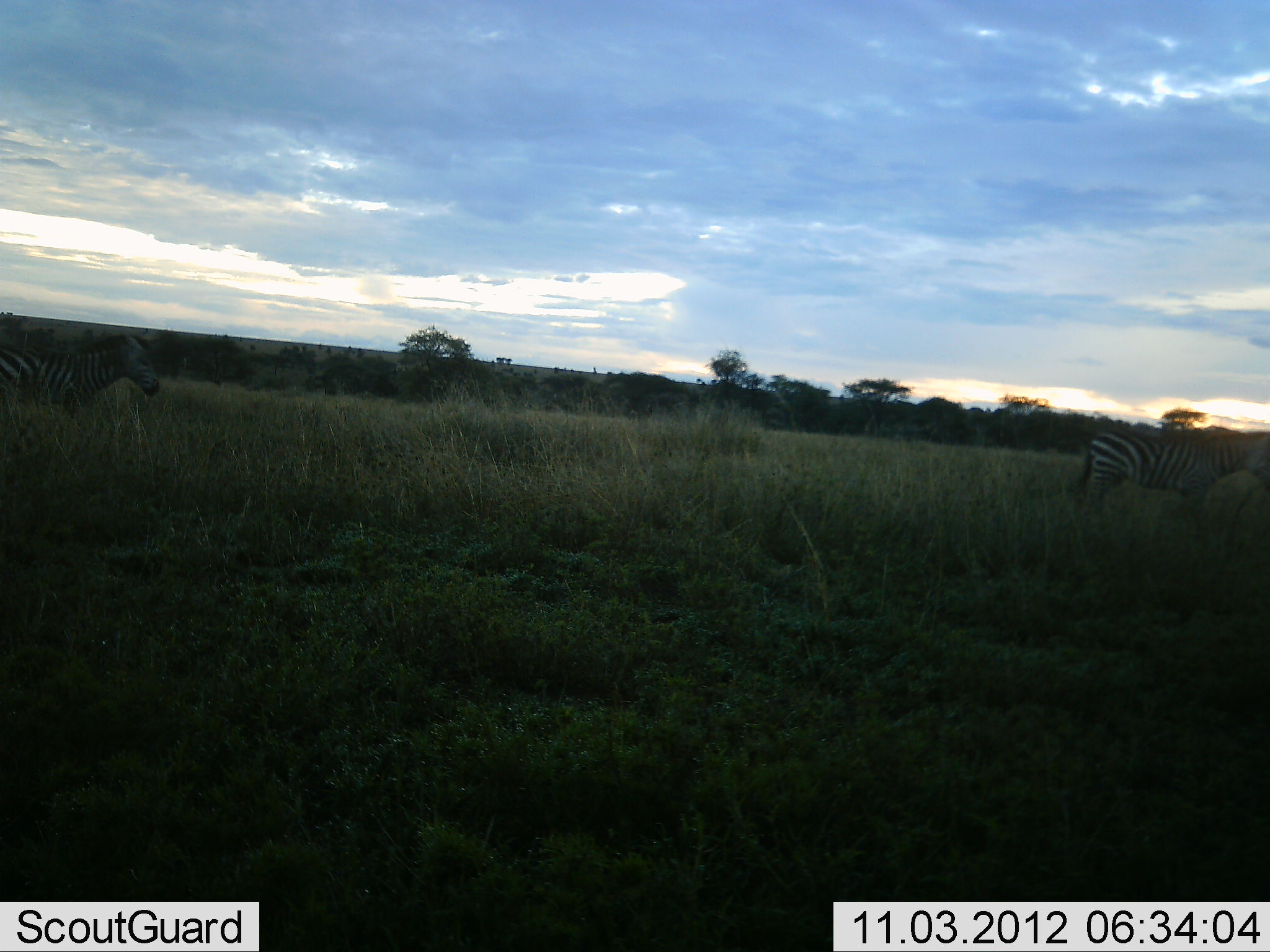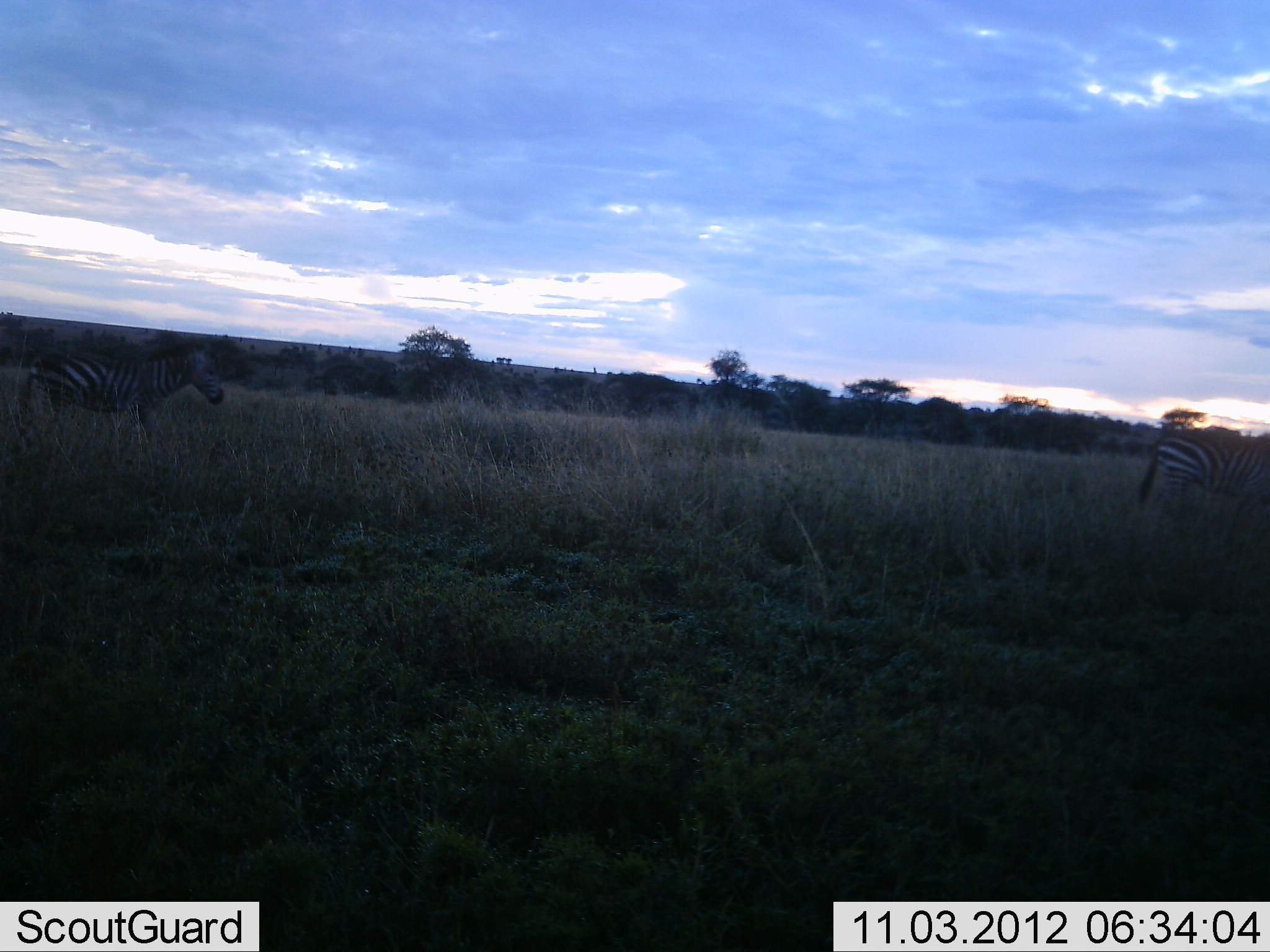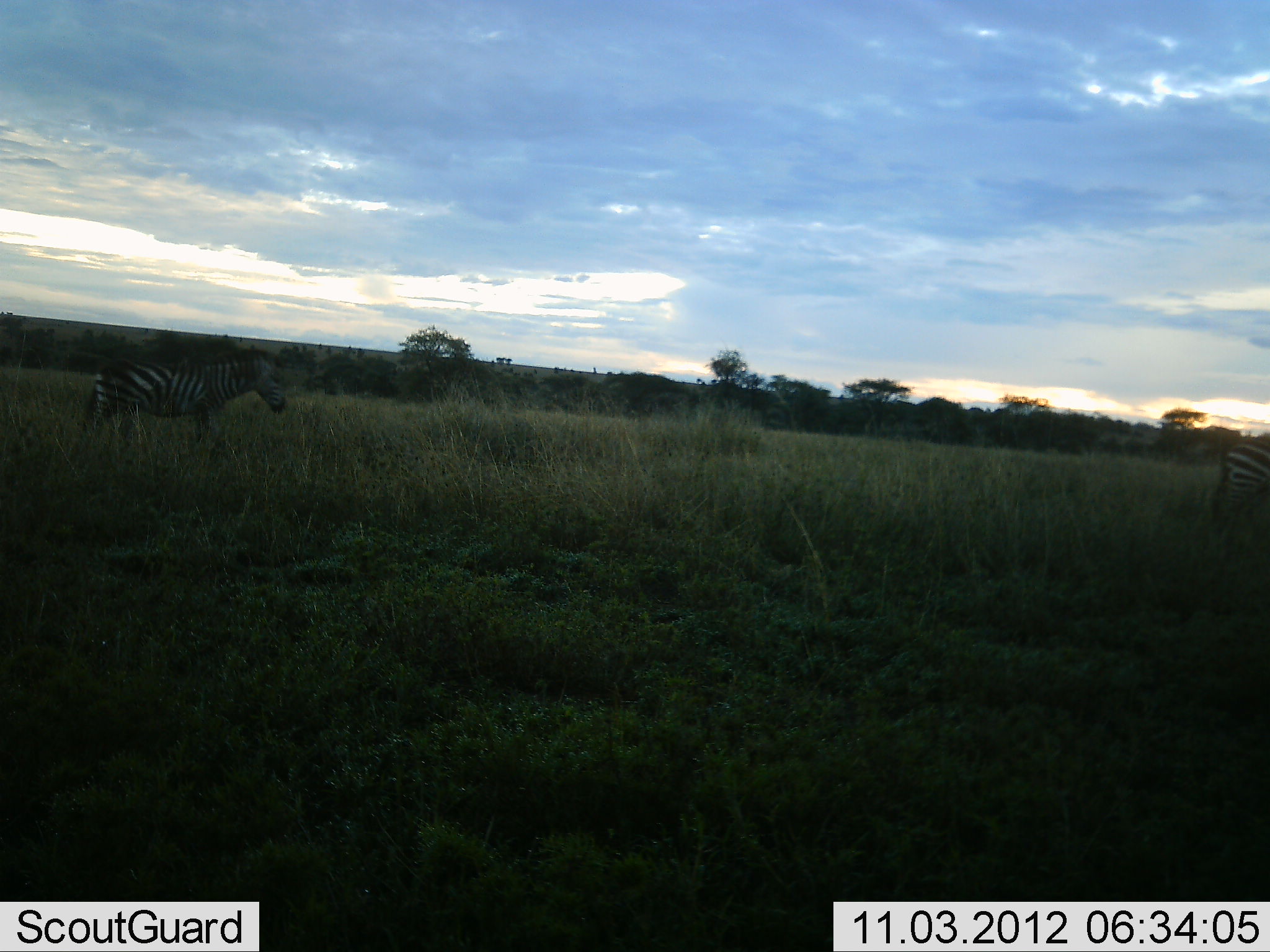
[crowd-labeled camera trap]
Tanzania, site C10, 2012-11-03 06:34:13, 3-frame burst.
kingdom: Animalia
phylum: Chordata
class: Mammalia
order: Perissodactyla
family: Equidae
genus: Equus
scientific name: Equus quagga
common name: plains zebra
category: zebra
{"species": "zebra (plains zebra) (Equus quagga)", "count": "2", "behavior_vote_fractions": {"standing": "10%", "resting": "0%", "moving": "90%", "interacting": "0%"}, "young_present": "0%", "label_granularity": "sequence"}